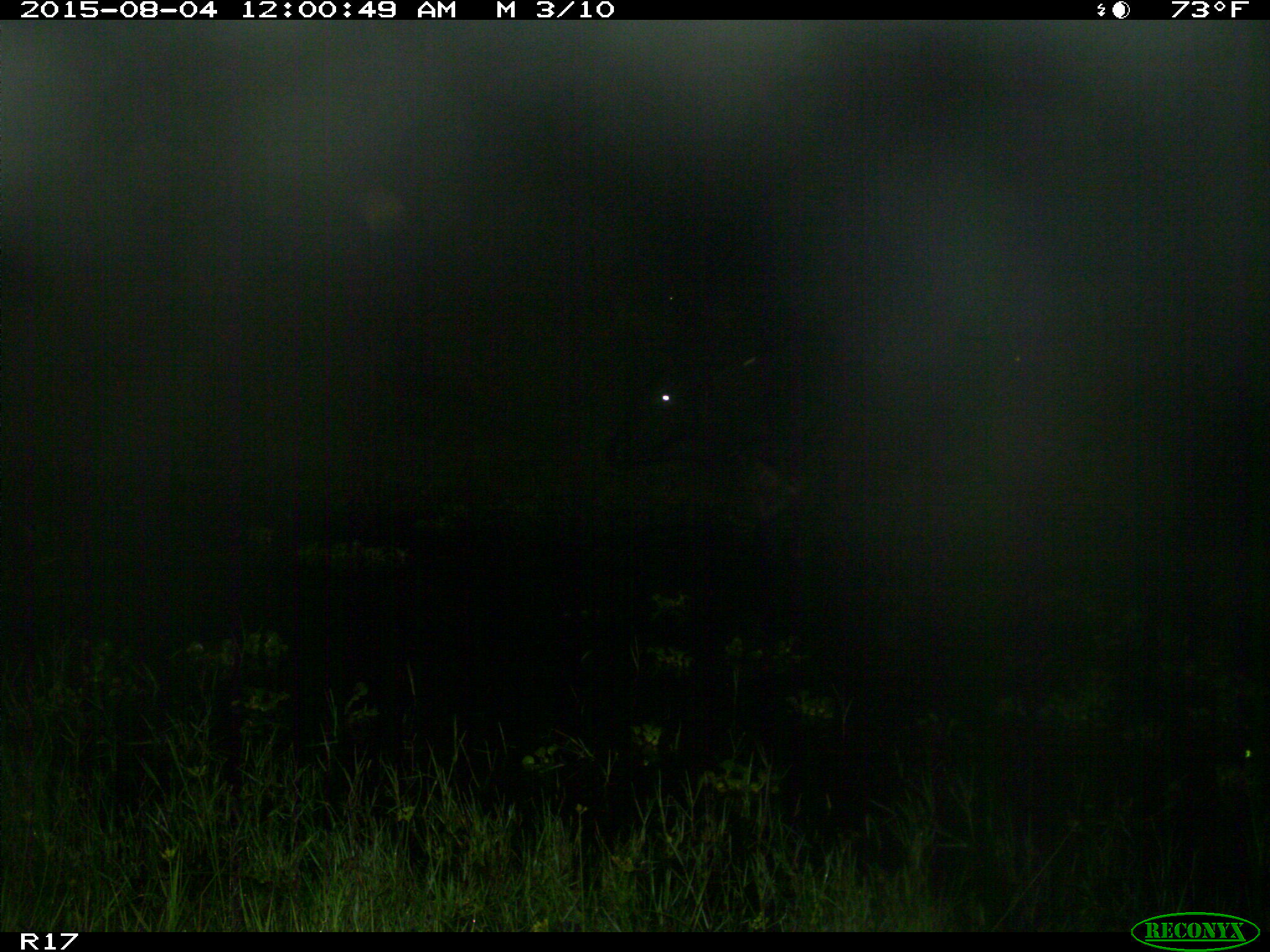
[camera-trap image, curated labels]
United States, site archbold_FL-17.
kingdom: Animalia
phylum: Chordata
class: Mammalia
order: Artiodactyla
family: Bovidae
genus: Bos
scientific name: Bos taurus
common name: domestic cow